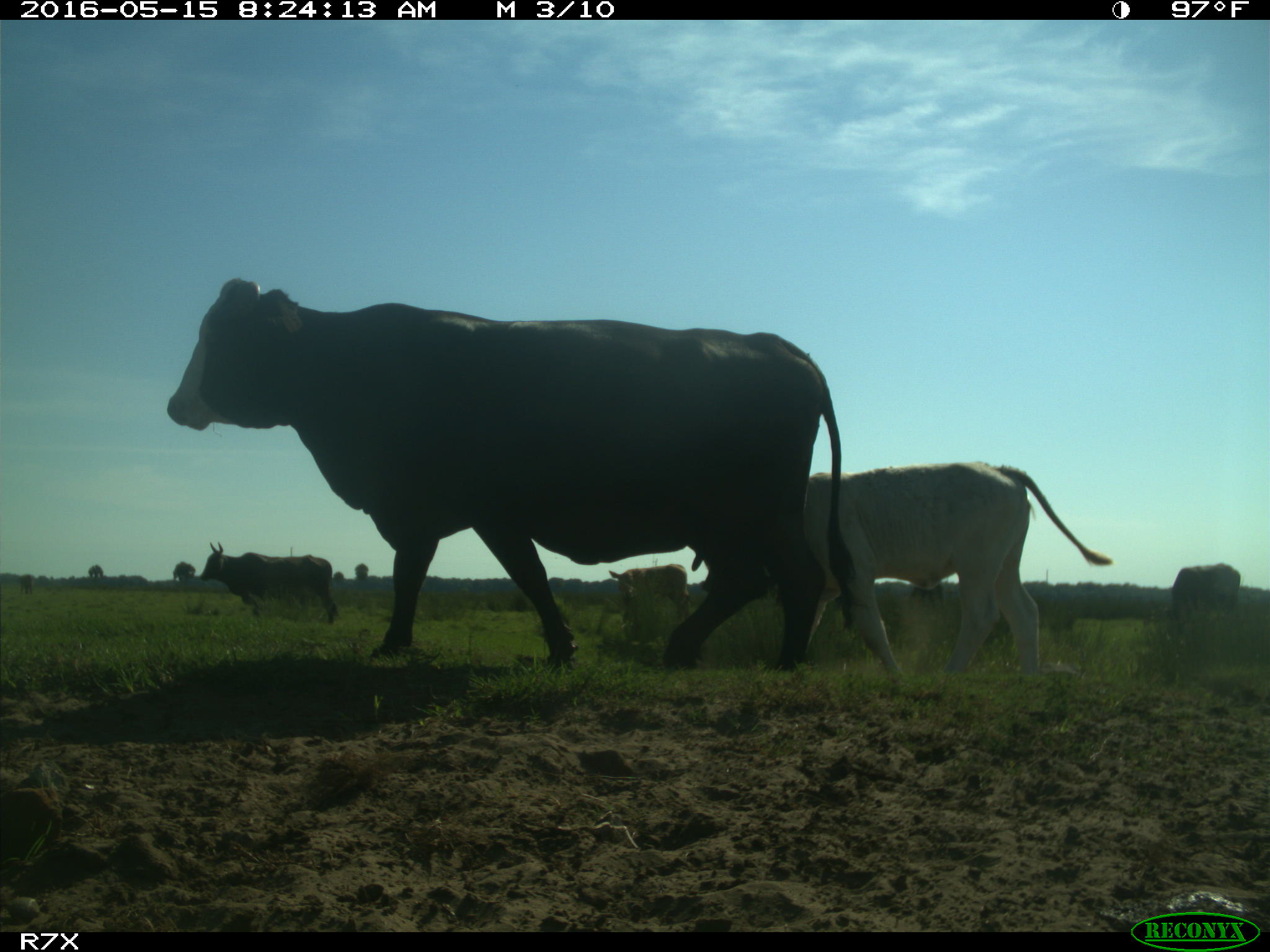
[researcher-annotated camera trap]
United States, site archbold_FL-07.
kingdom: Animalia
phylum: Chordata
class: Mammalia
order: Artiodactyla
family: Bovidae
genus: Bos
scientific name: Bos taurus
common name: domestic cow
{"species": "Bos taurus (domestic cow)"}